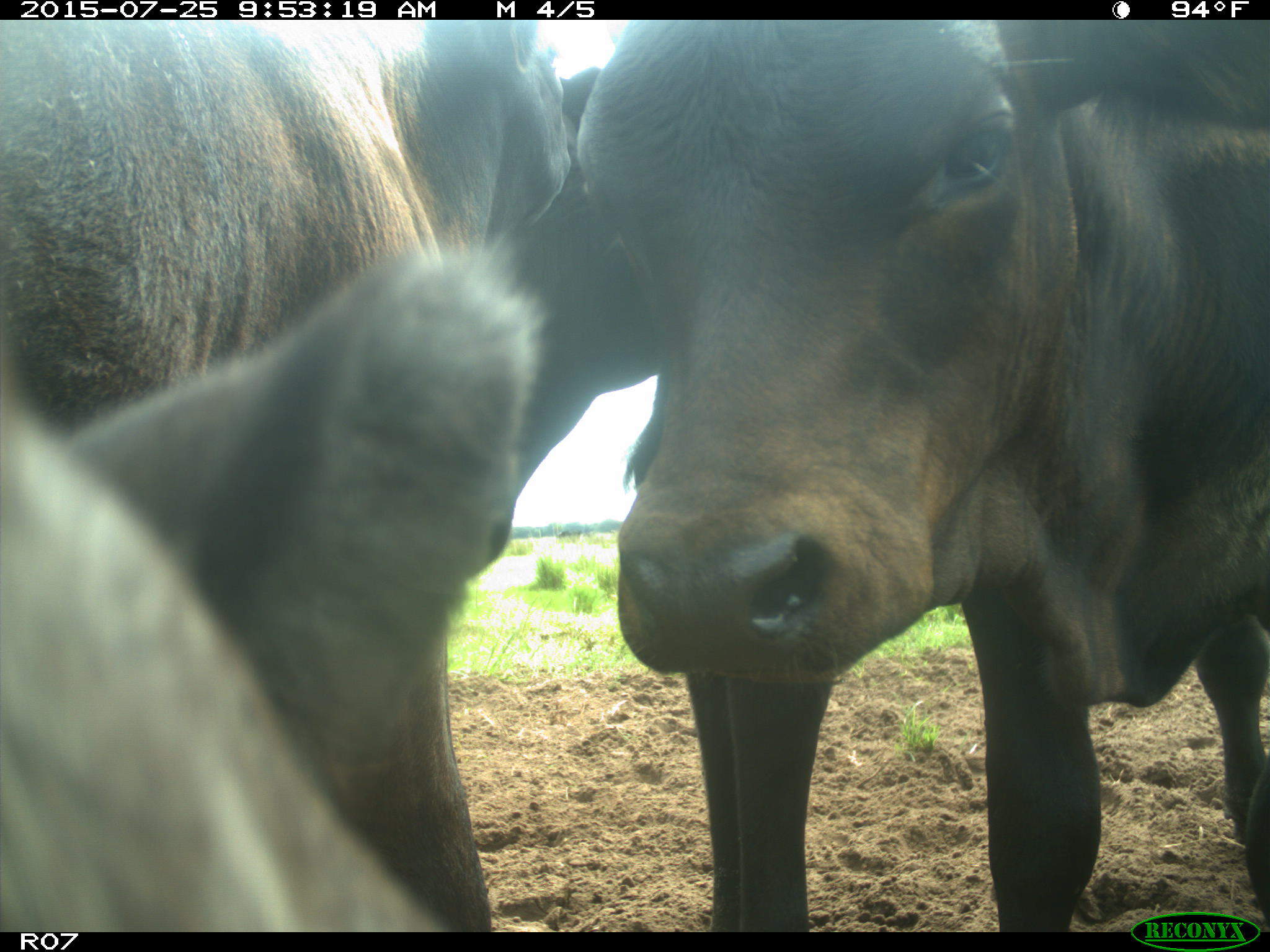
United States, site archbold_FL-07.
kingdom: Animalia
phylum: Chordata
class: Mammalia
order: Artiodactyla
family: Bovidae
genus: Bos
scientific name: Bos taurus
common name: domestic cow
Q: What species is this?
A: Bos taurus (domestic cow).